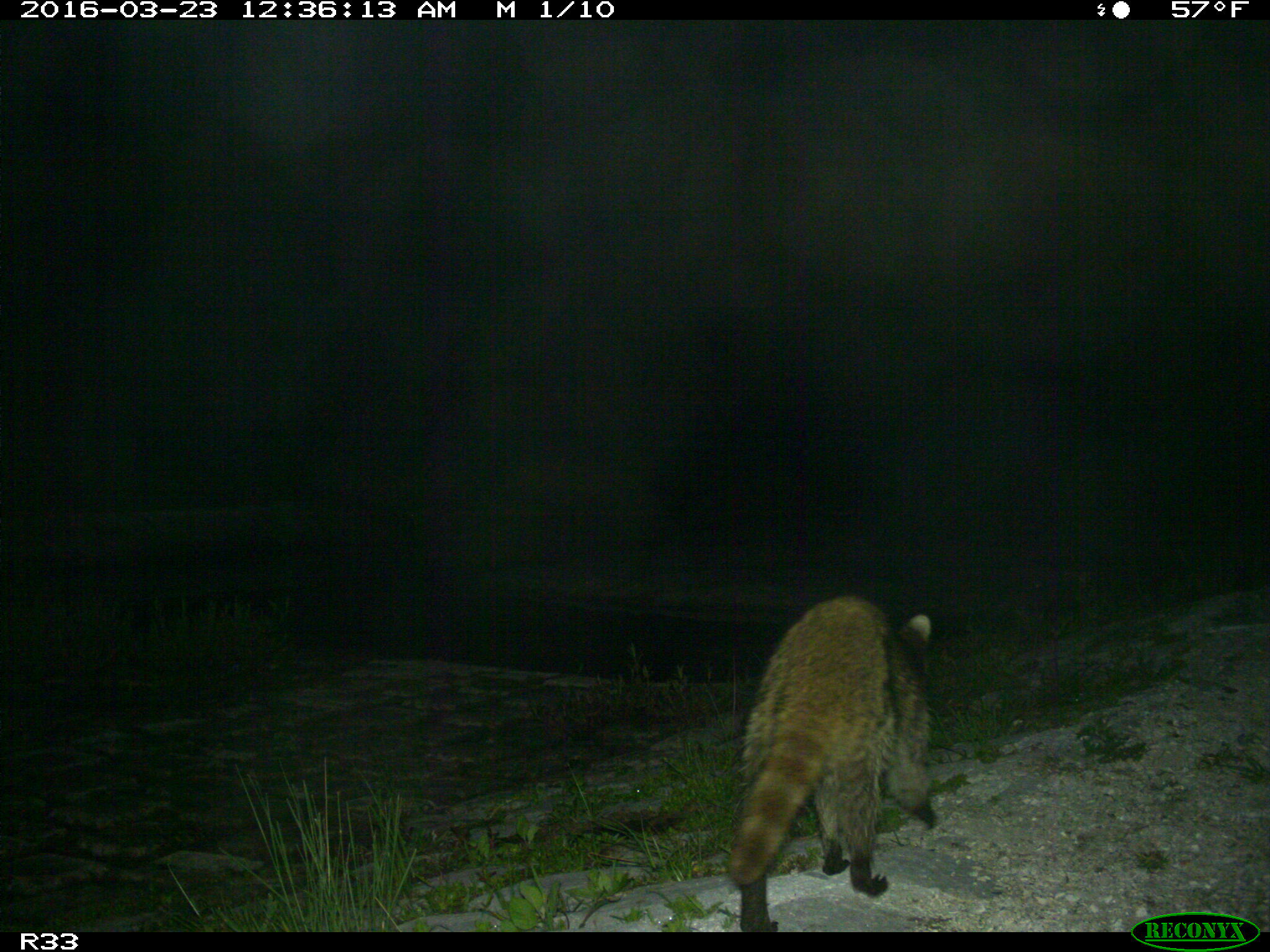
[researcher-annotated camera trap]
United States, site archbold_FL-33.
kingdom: Animalia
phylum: Chordata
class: Mammalia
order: Carnivora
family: Procyonidae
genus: Procyon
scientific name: Procyon lotor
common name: common raccoon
Procyon lotor (common raccoon).